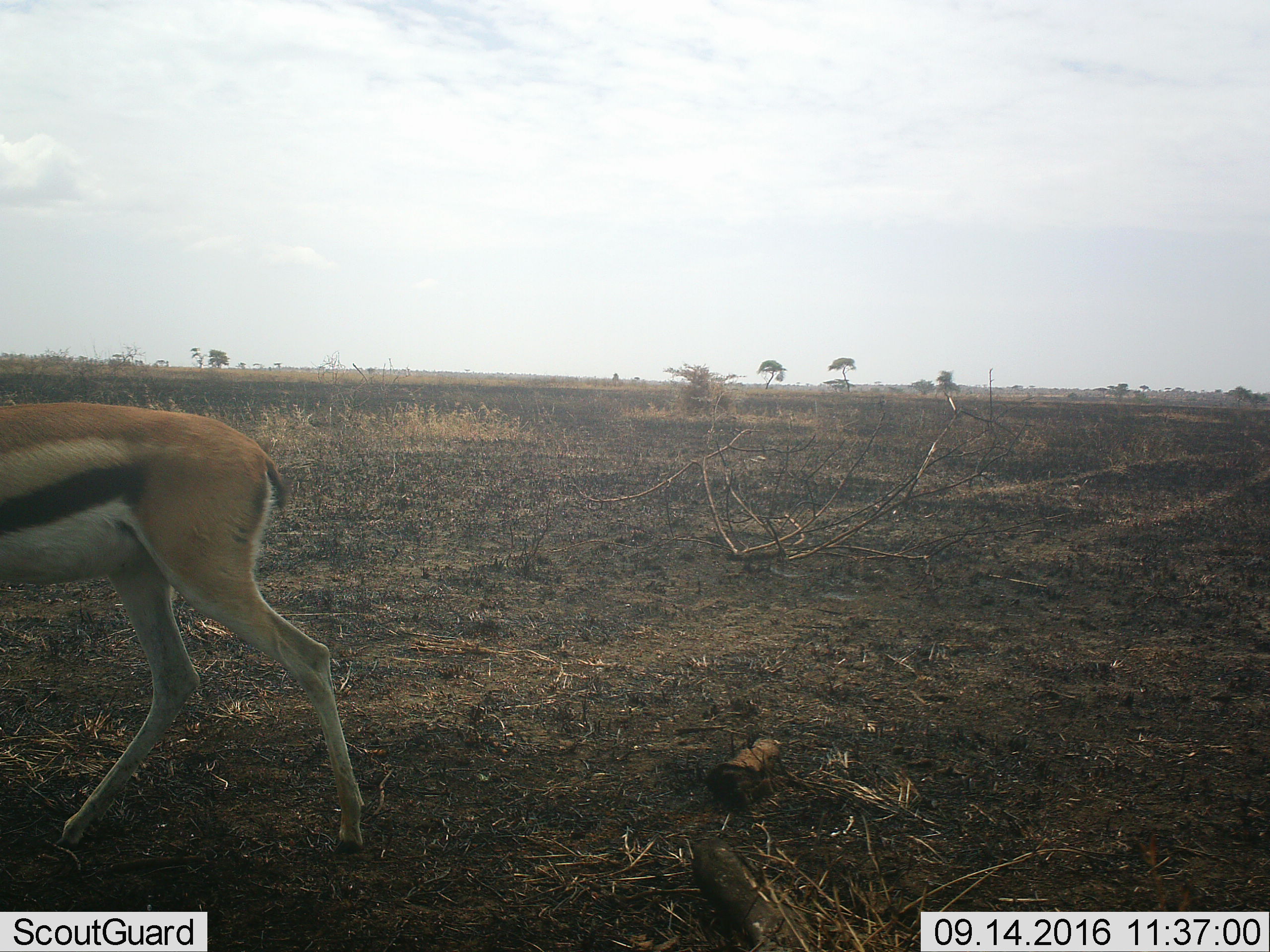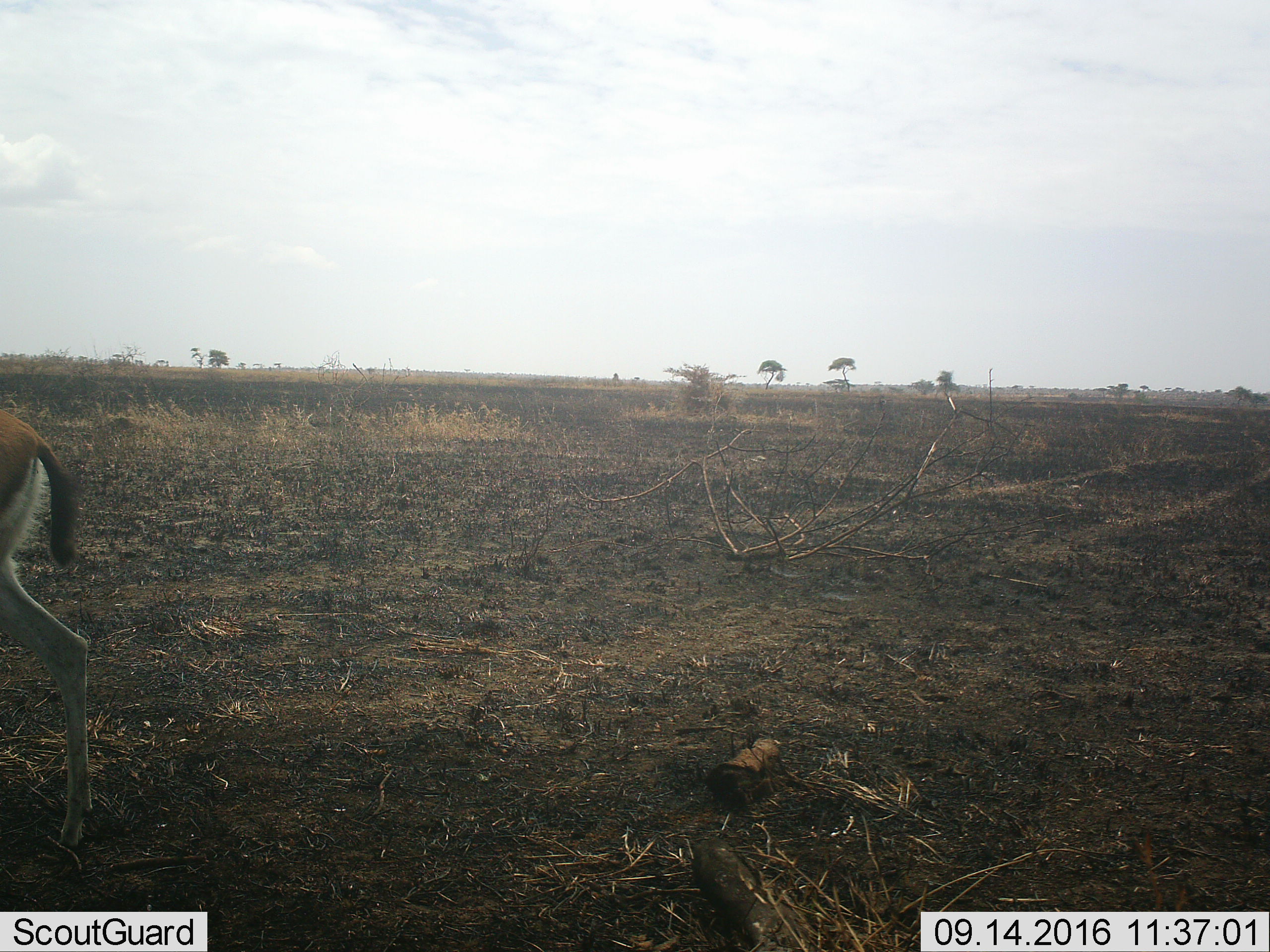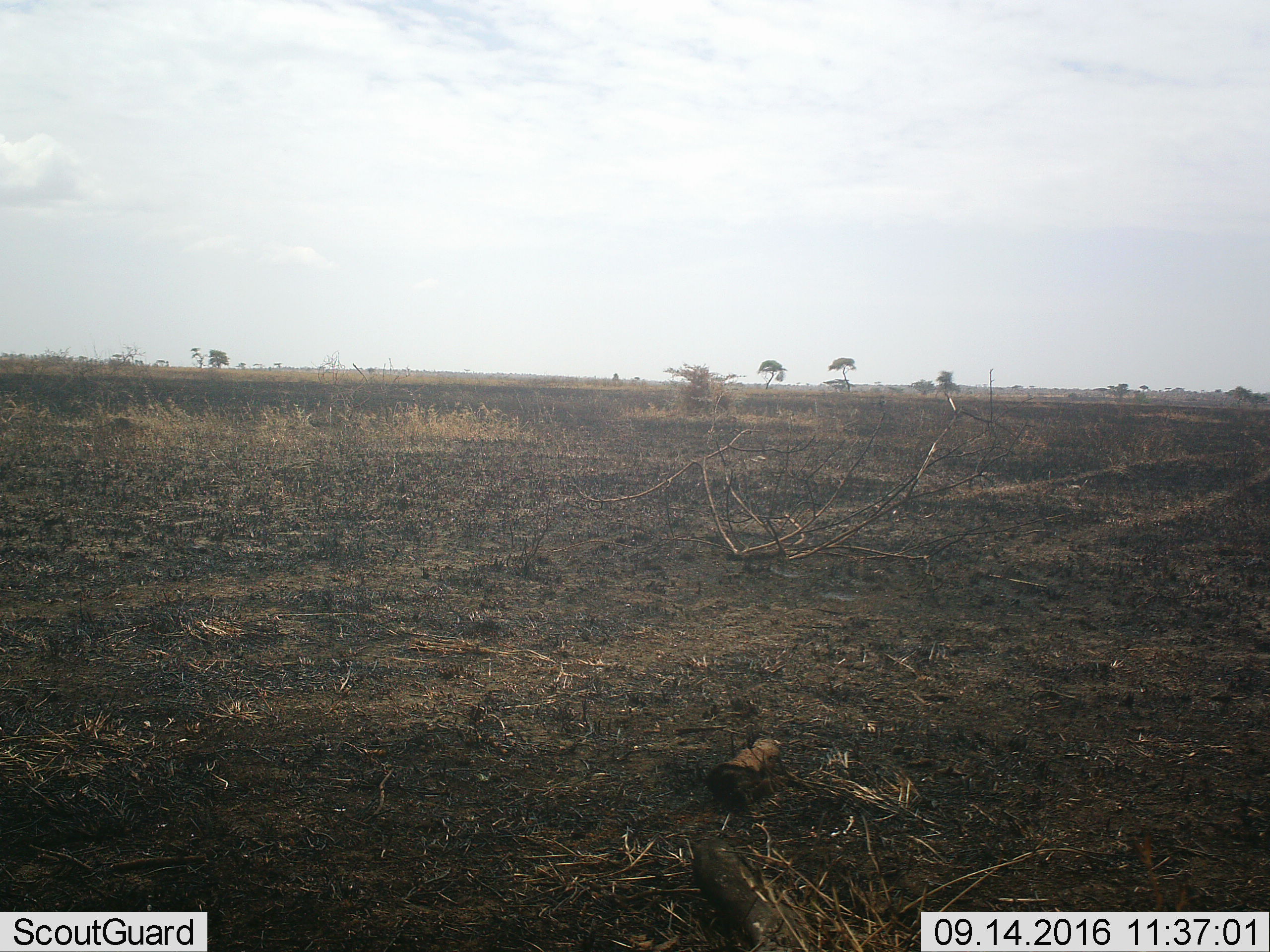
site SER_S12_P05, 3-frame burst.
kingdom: Animalia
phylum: Chordata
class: Mammalia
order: Artiodactyla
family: Bovidae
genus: Eudorcas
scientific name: Eudorcas thomsonii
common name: thomson's gazelle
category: gazellethomsons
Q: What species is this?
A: Gazellethomsons (thomson's gazelle) (Eudorcas thomsonii).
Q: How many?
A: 1.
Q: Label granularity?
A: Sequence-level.